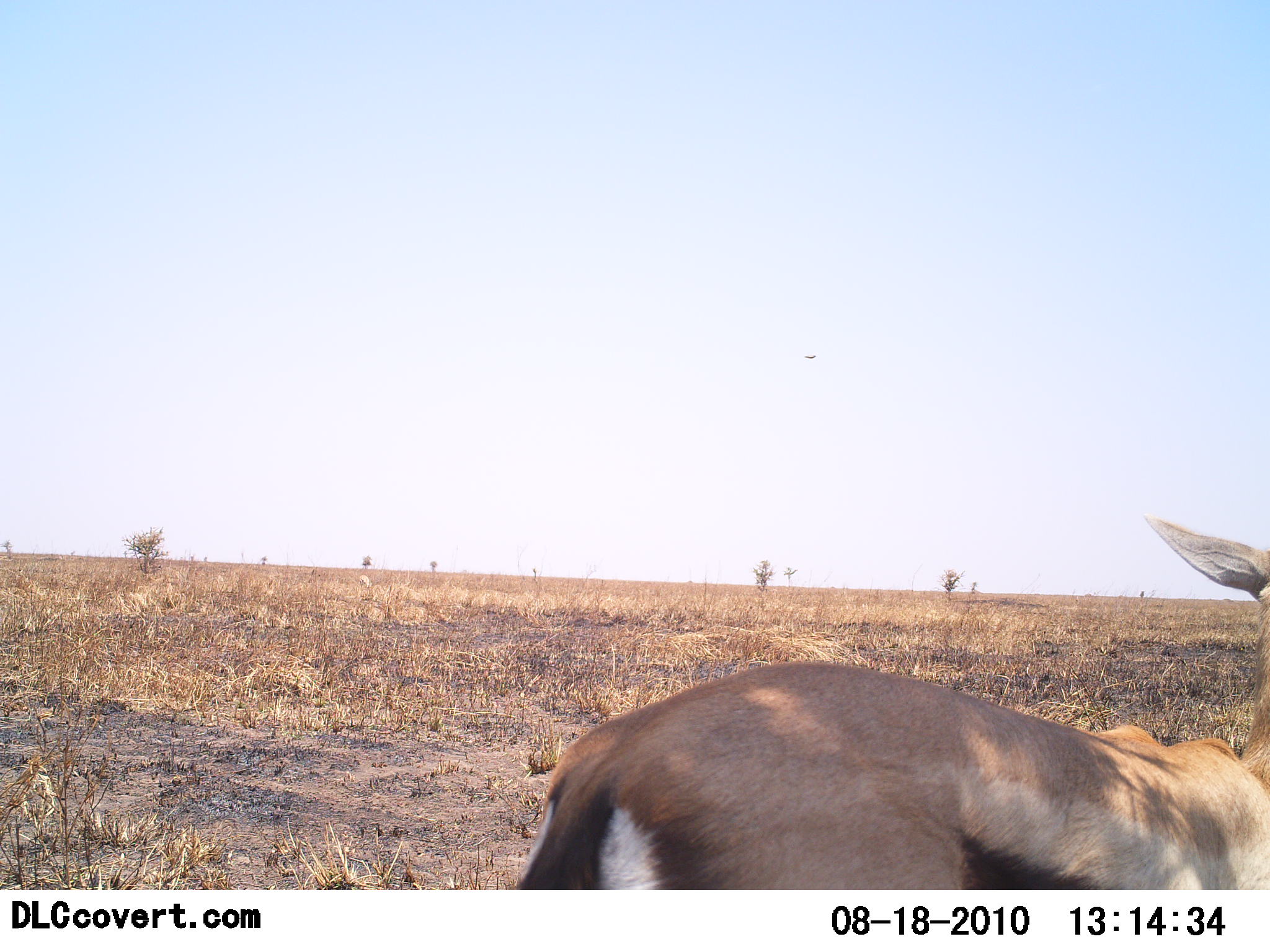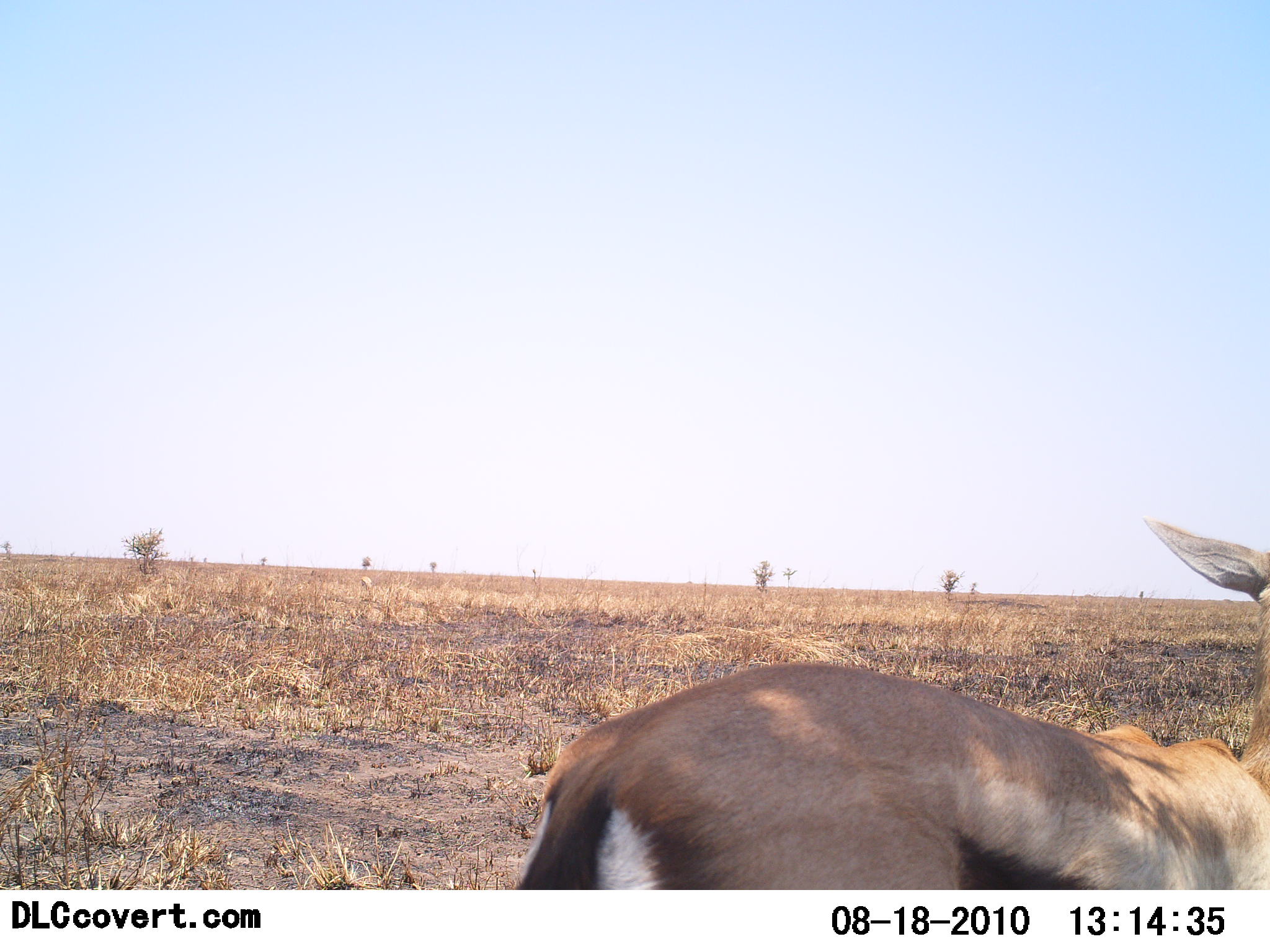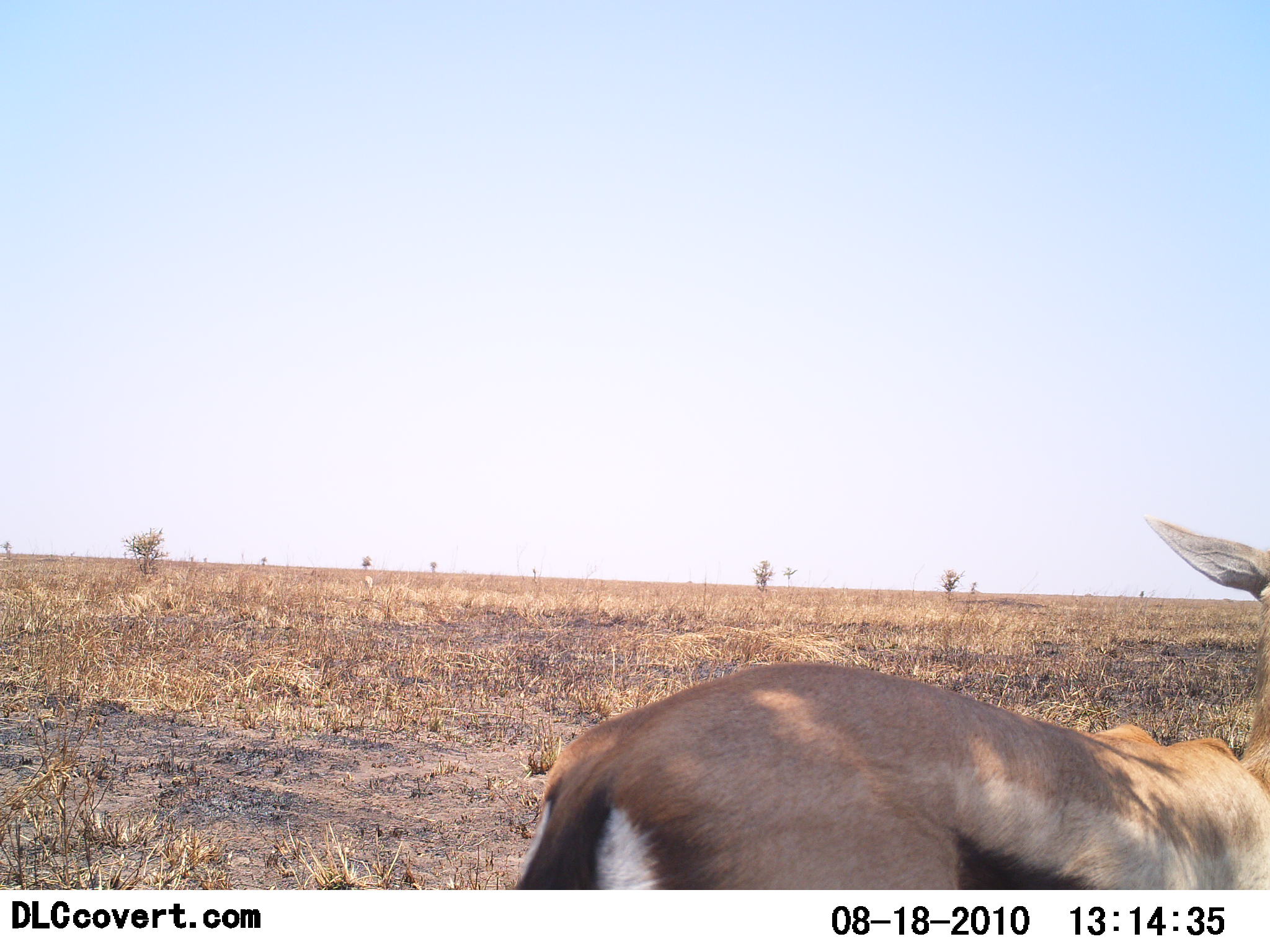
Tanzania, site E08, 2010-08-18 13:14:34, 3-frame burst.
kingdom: Animalia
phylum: Chordata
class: Mammalia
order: Artiodactyla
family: Bovidae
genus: Eudorcas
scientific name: Eudorcas thomsonii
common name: thomson's gazelle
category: gazellethomsons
Gazellethomsons (thomson's gazelle) (Eudorcas thomsonii), count 1. Behavior (volunteer vote fractions): standing 72%, resting 6%, moving 17%, interacting 0%. Young present (vote fraction): 0%. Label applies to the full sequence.